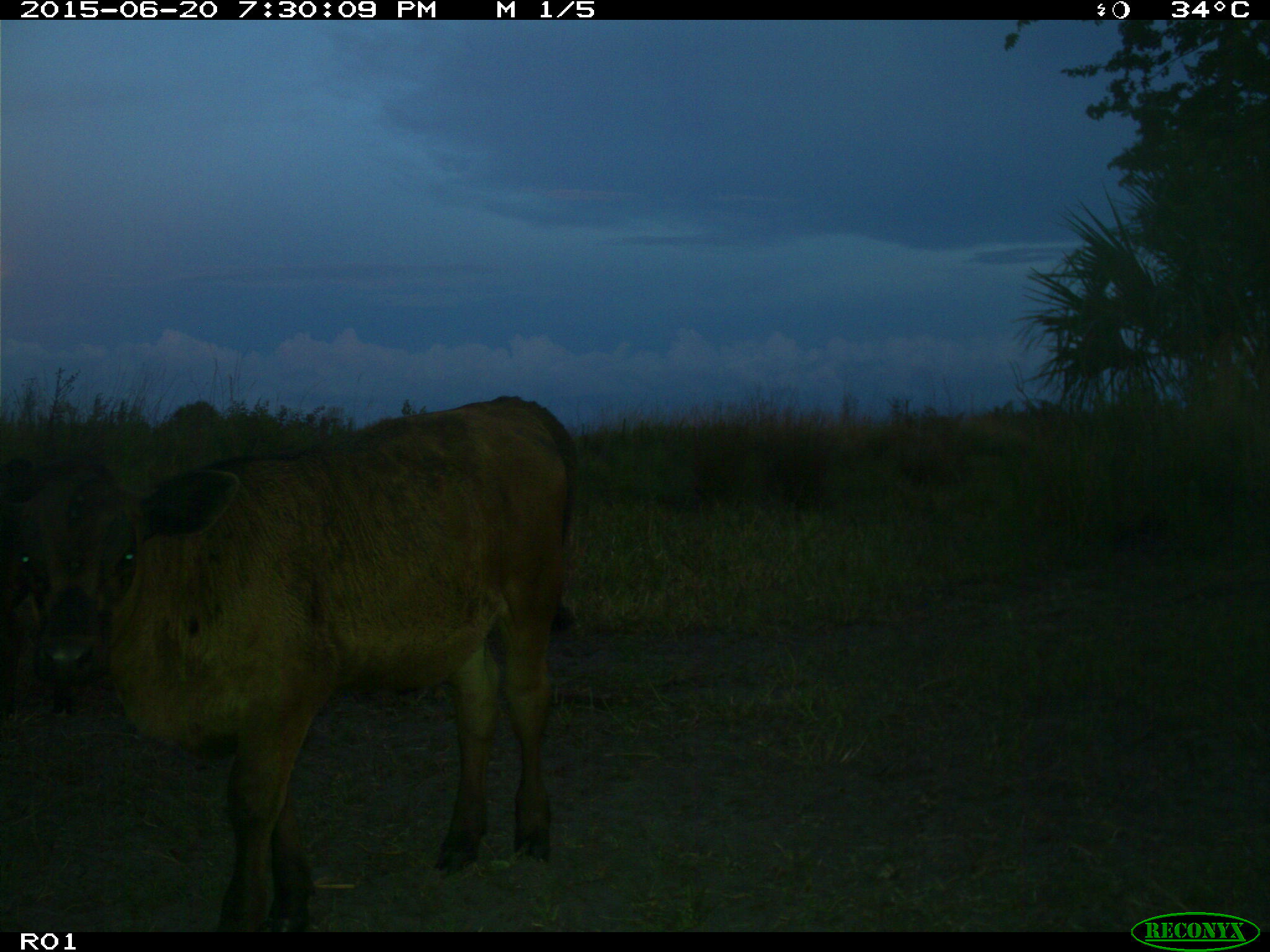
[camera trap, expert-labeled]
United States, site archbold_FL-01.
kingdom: Animalia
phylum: Chordata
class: Mammalia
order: Artiodactyla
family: Bovidae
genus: Bos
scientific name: Bos taurus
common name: domestic cow